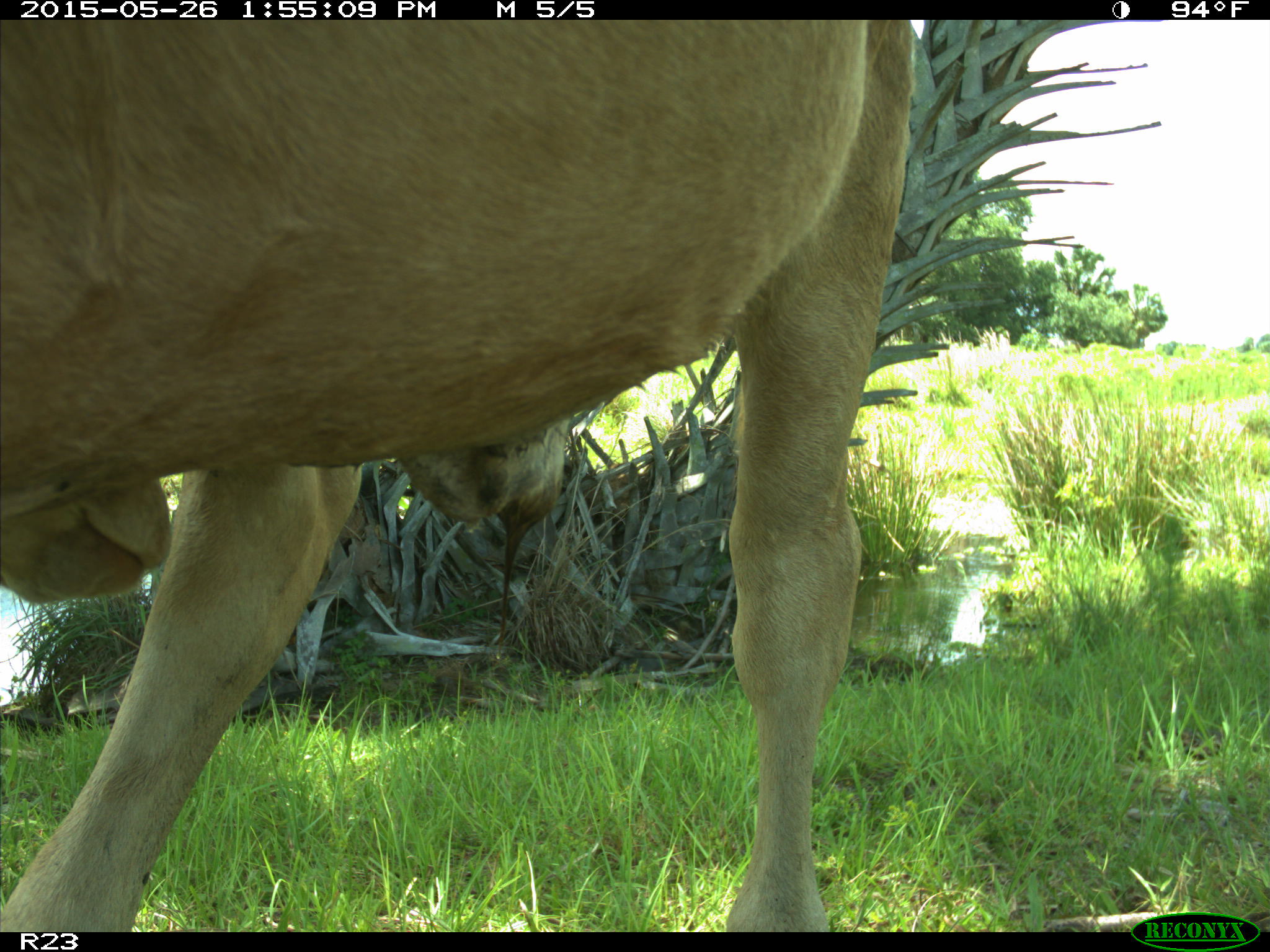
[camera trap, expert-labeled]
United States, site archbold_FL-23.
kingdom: Animalia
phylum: Chordata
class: Mammalia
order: Artiodactyla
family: Bovidae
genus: Bos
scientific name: Bos taurus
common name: domestic cow